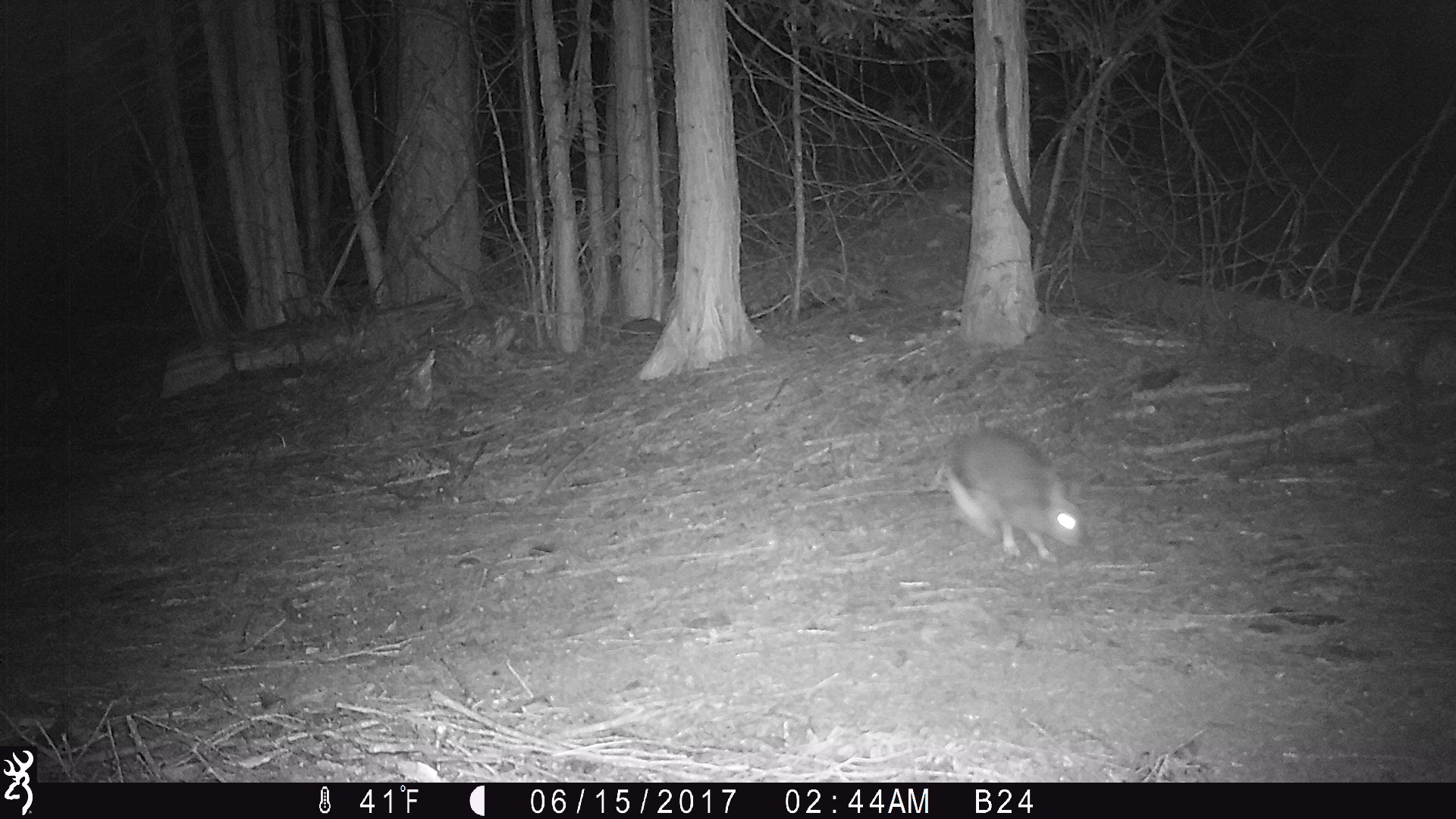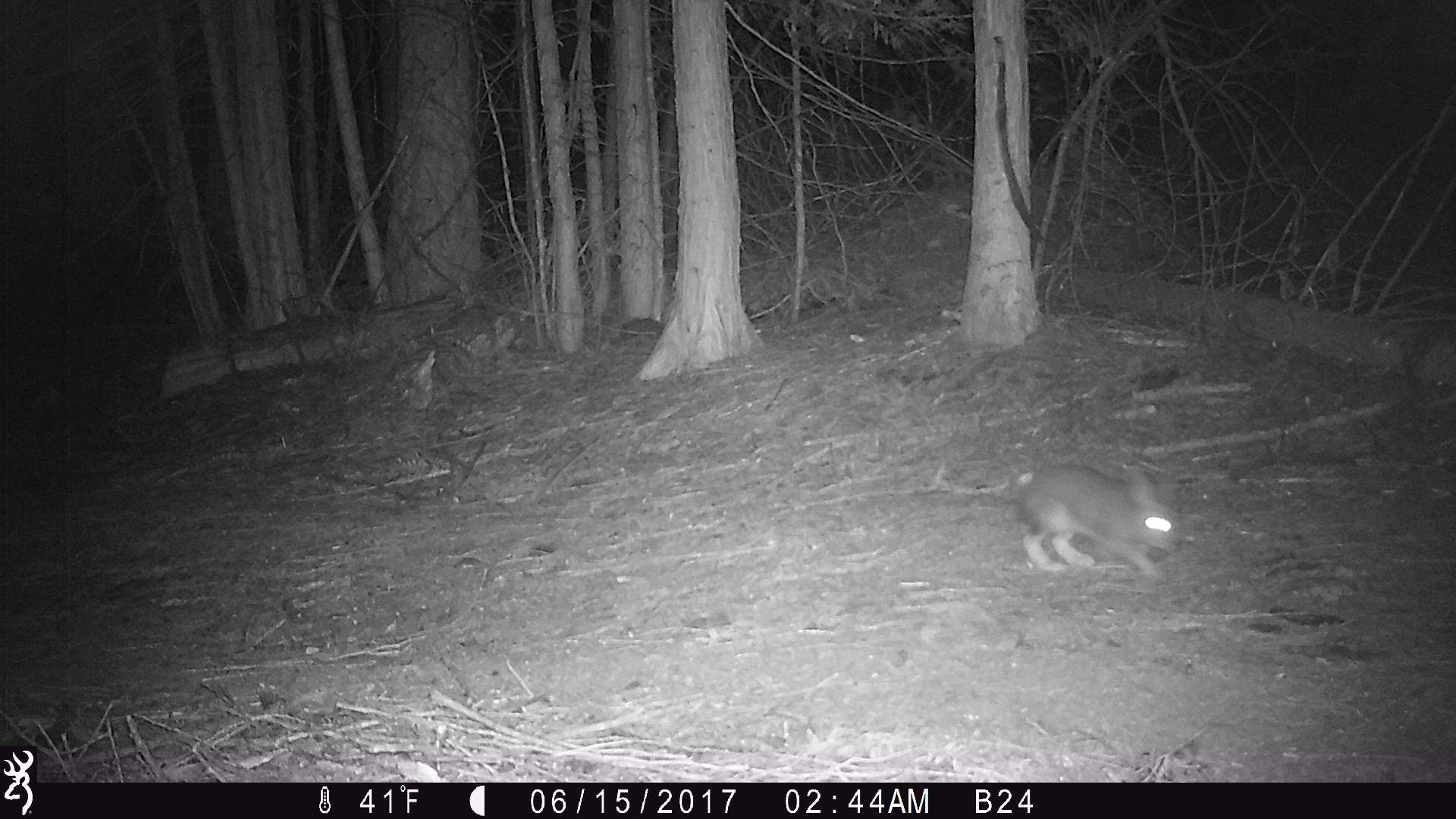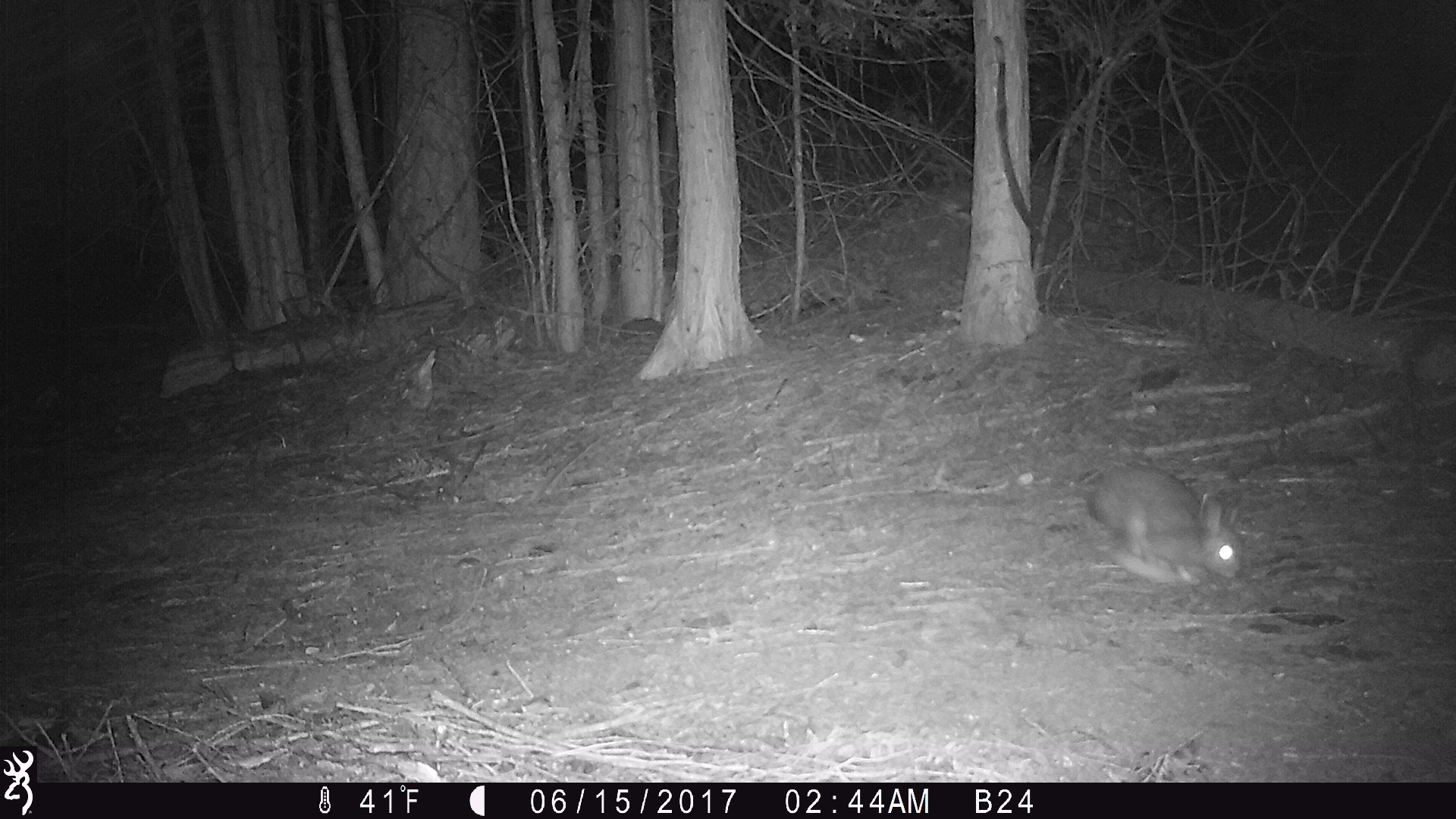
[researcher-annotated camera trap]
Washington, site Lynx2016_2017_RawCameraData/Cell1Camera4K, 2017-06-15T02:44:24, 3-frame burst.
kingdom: Animalia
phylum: Chordata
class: Mammalia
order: Lagomorpha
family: Leporidae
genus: Lepus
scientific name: Lepus americanus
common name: snowshoe hare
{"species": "Lepus americanus (snowshoe hare)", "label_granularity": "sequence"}